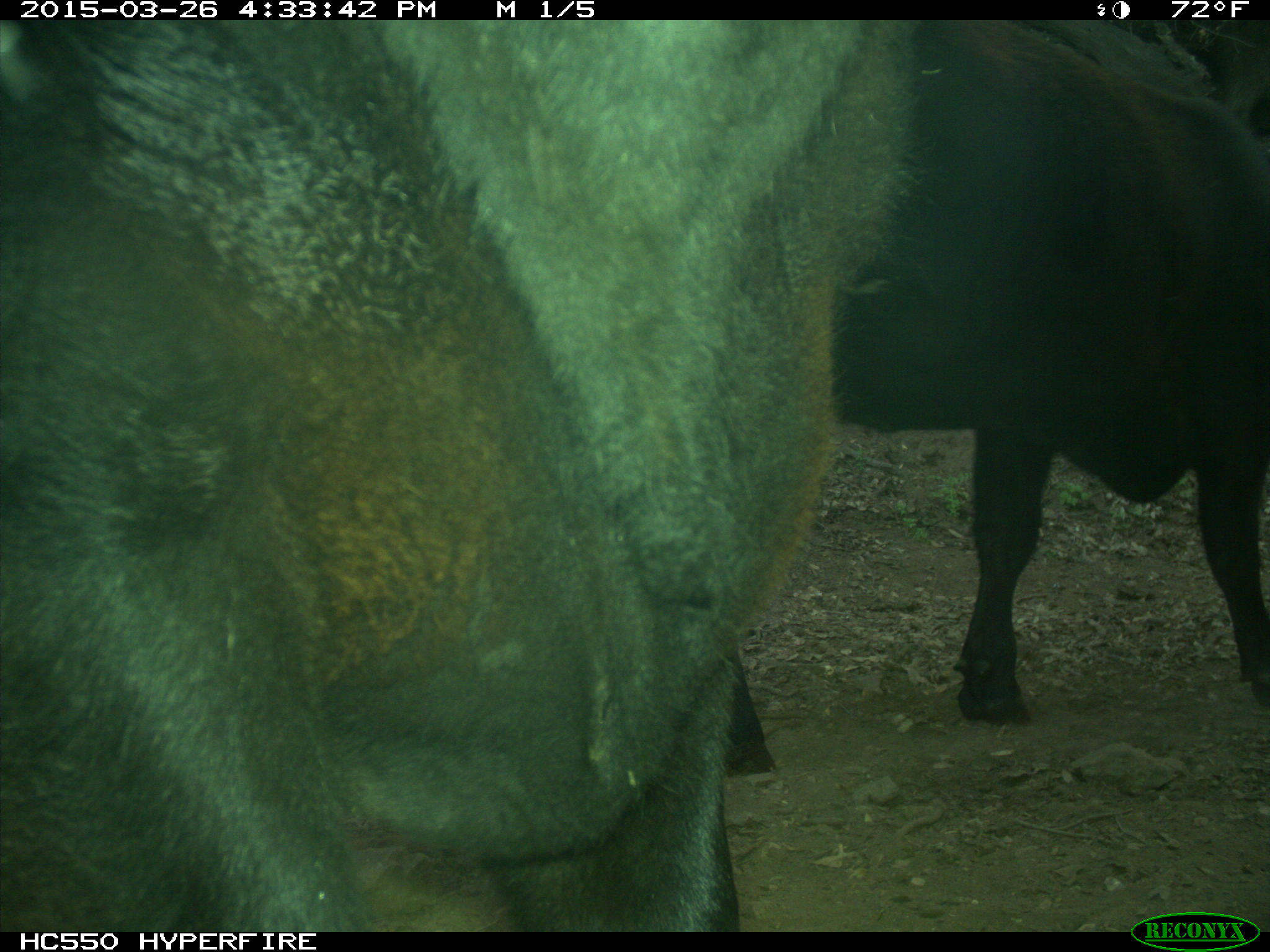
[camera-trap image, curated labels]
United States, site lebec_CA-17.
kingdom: Animalia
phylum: Chordata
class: Mammalia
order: Artiodactyla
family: Bovidae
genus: Bos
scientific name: Bos taurus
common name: domestic cow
Bos taurus (domestic cow).